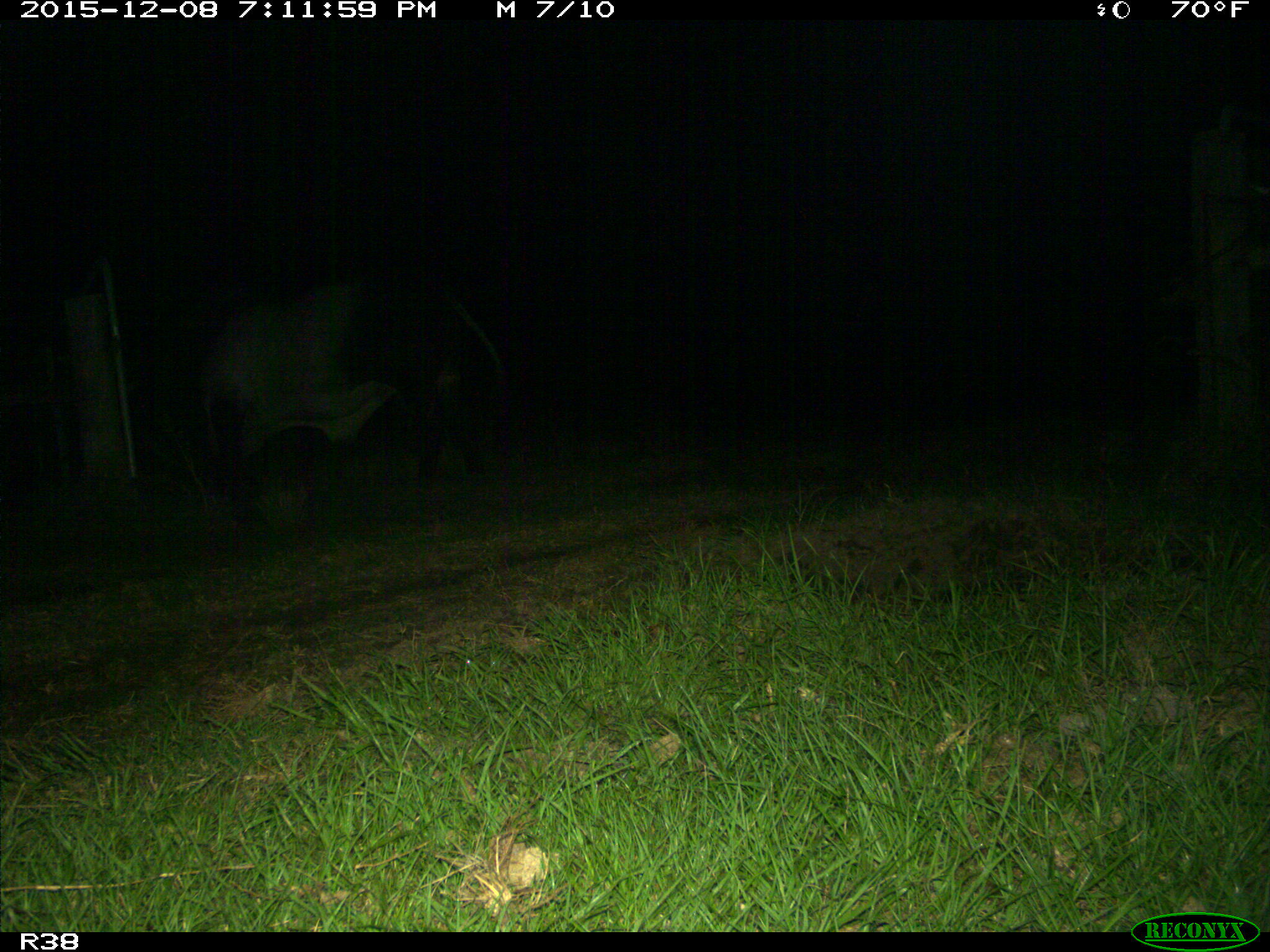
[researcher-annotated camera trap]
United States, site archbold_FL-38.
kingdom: Animalia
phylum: Chordata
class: Mammalia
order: Artiodactyla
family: Bovidae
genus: Bos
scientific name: Bos taurus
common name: domestic cow